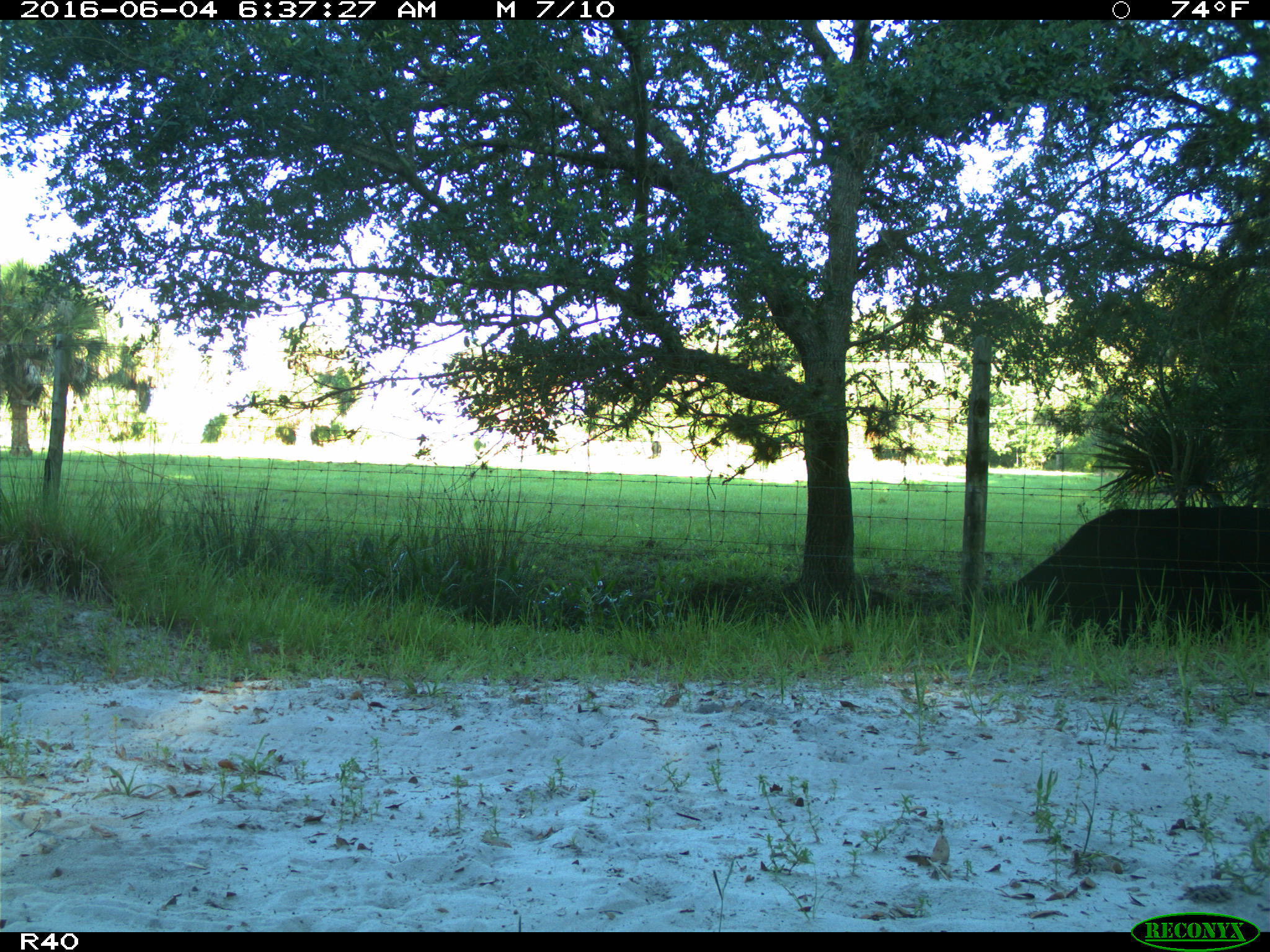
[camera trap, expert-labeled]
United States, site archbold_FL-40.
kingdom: Animalia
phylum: Chordata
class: Mammalia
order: Artiodactyla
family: Bovidae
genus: Bos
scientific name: Bos taurus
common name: domestic cow